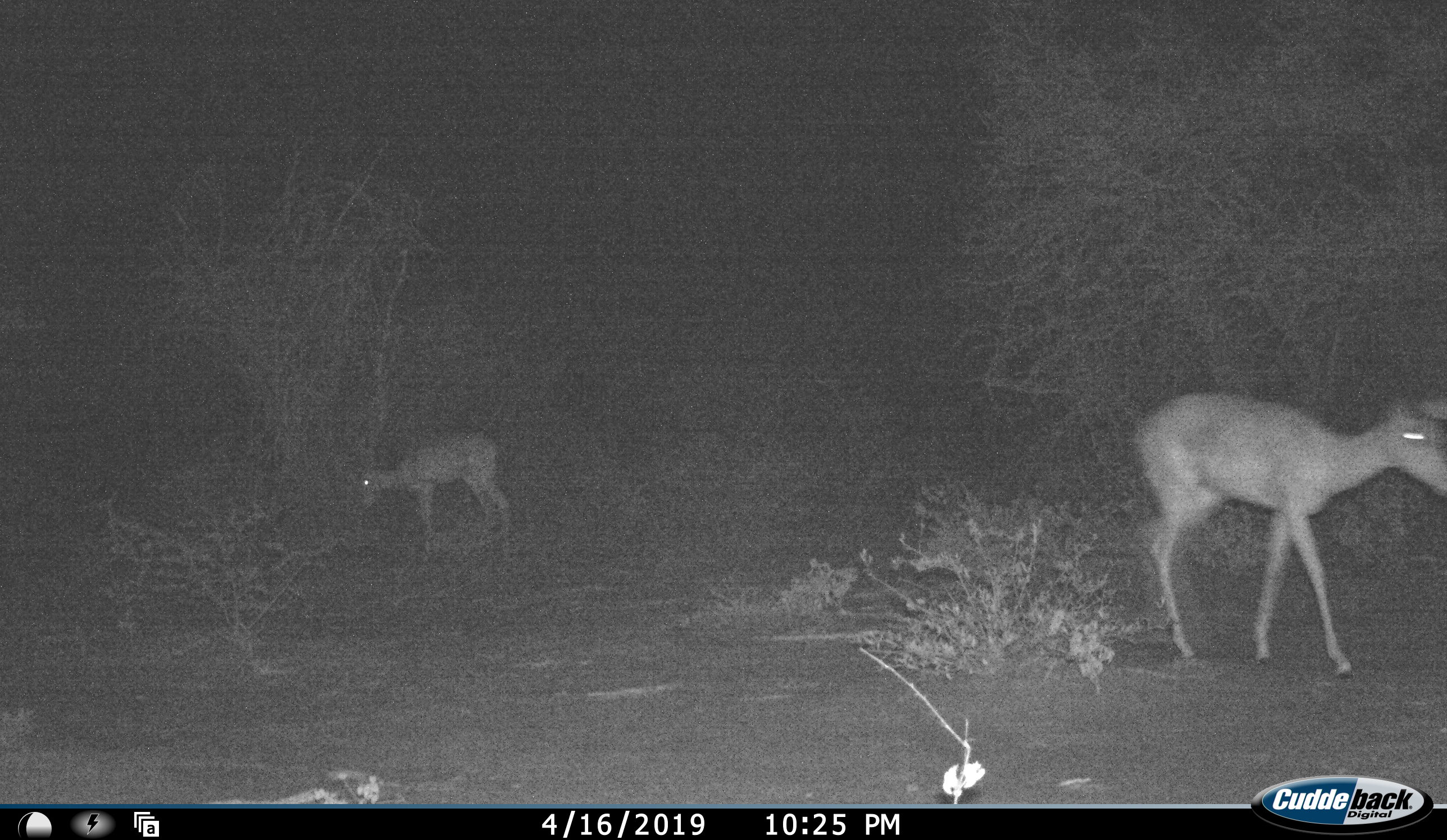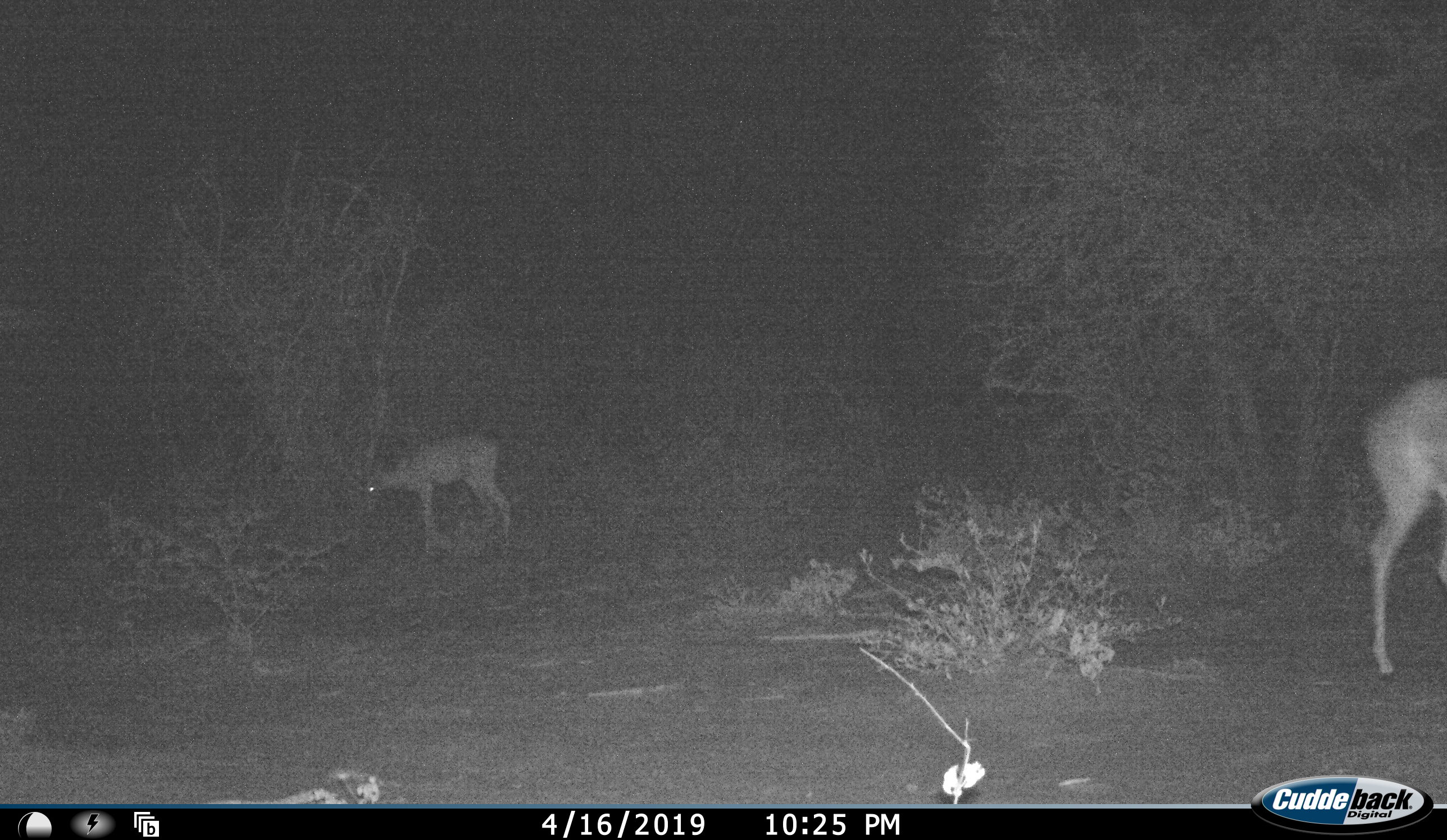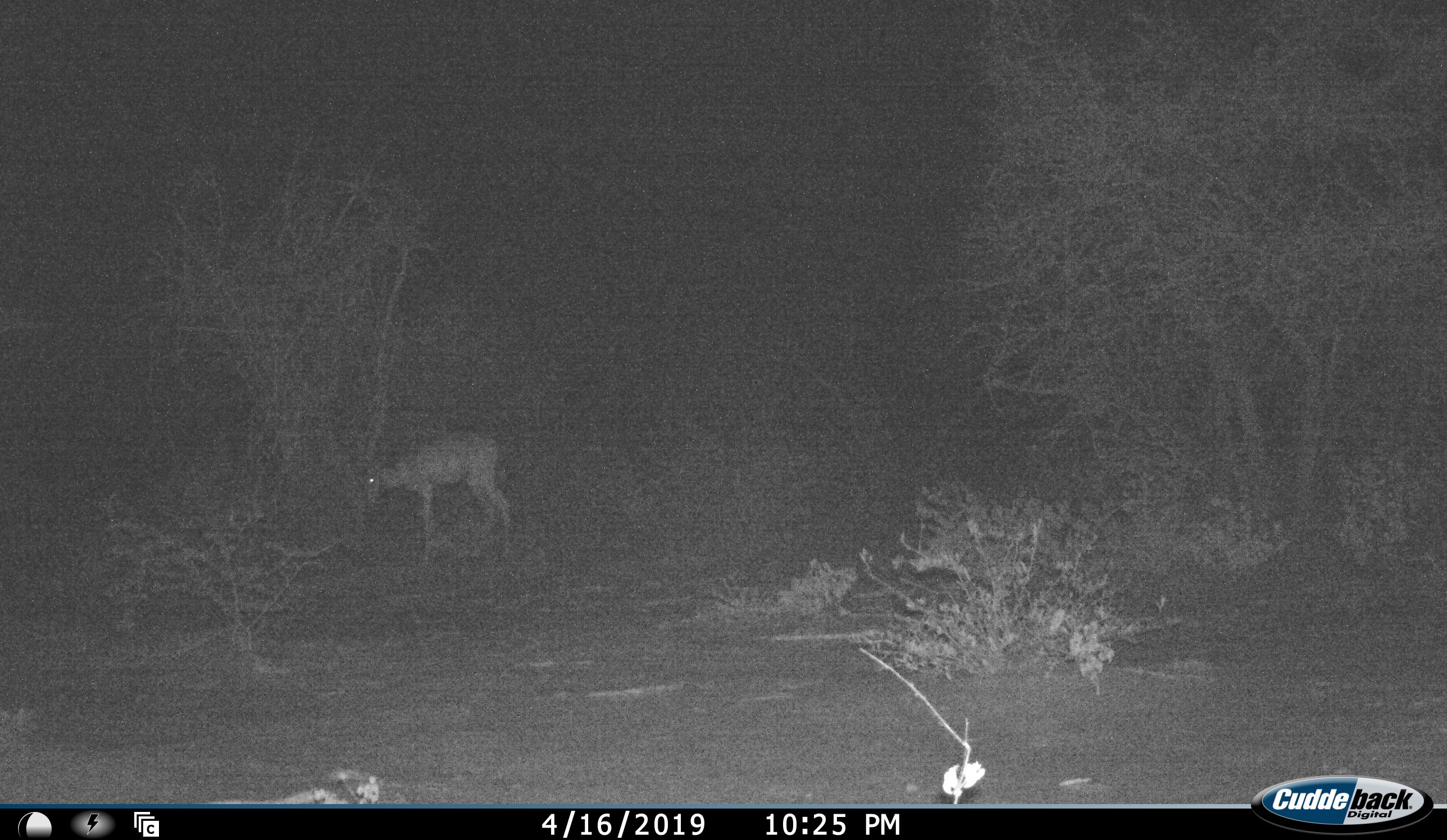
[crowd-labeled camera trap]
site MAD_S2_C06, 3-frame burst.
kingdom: Animalia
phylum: Chordata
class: Mammalia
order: Artiodactyla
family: Bovidae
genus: Aepyceros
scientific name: Aepyceros melampus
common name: impala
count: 2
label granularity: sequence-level